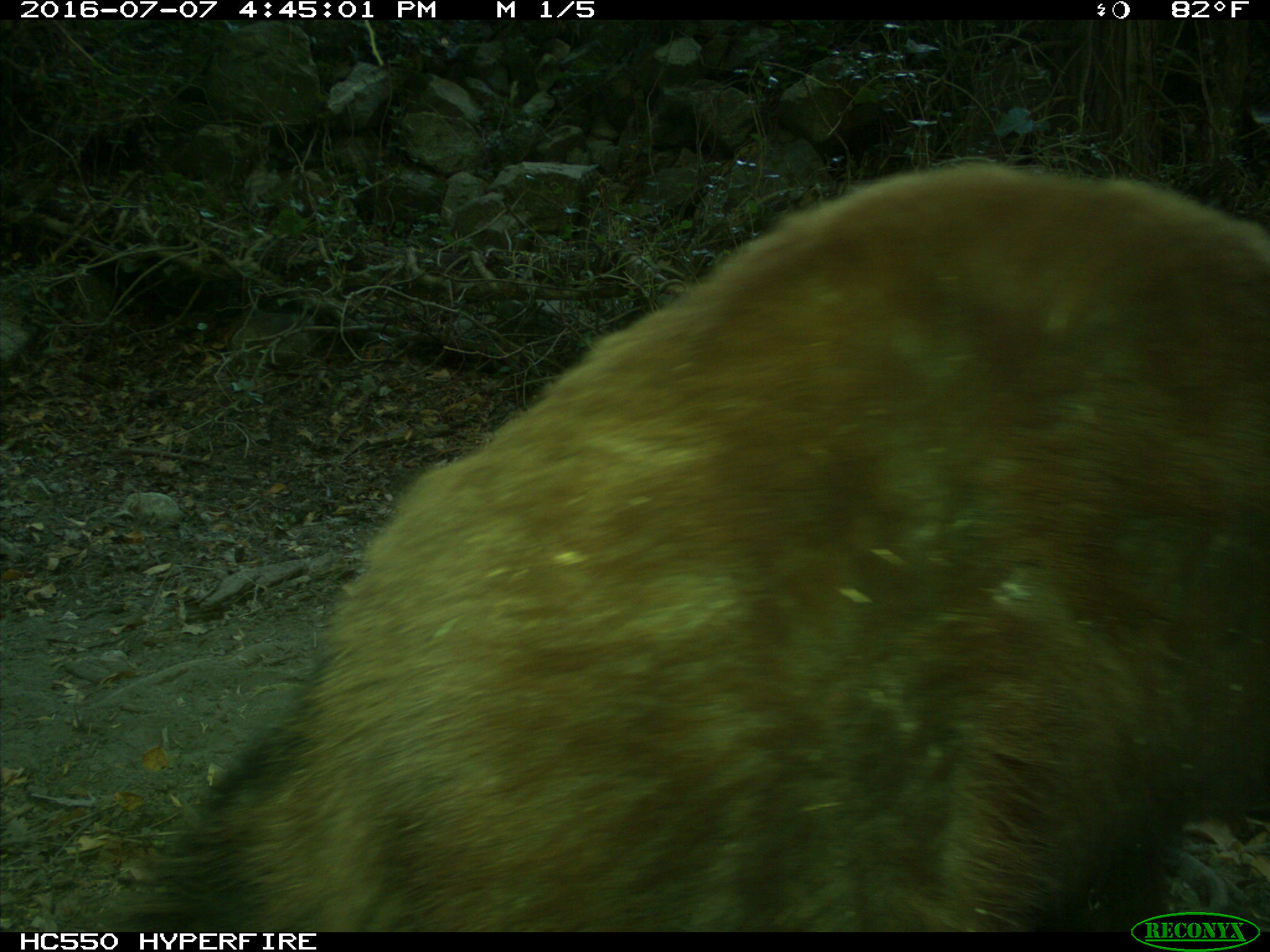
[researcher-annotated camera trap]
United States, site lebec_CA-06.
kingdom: Animalia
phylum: Chordata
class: Mammalia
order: Carnivora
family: Ursidae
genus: Ursus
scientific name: Ursus americanus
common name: american black bear